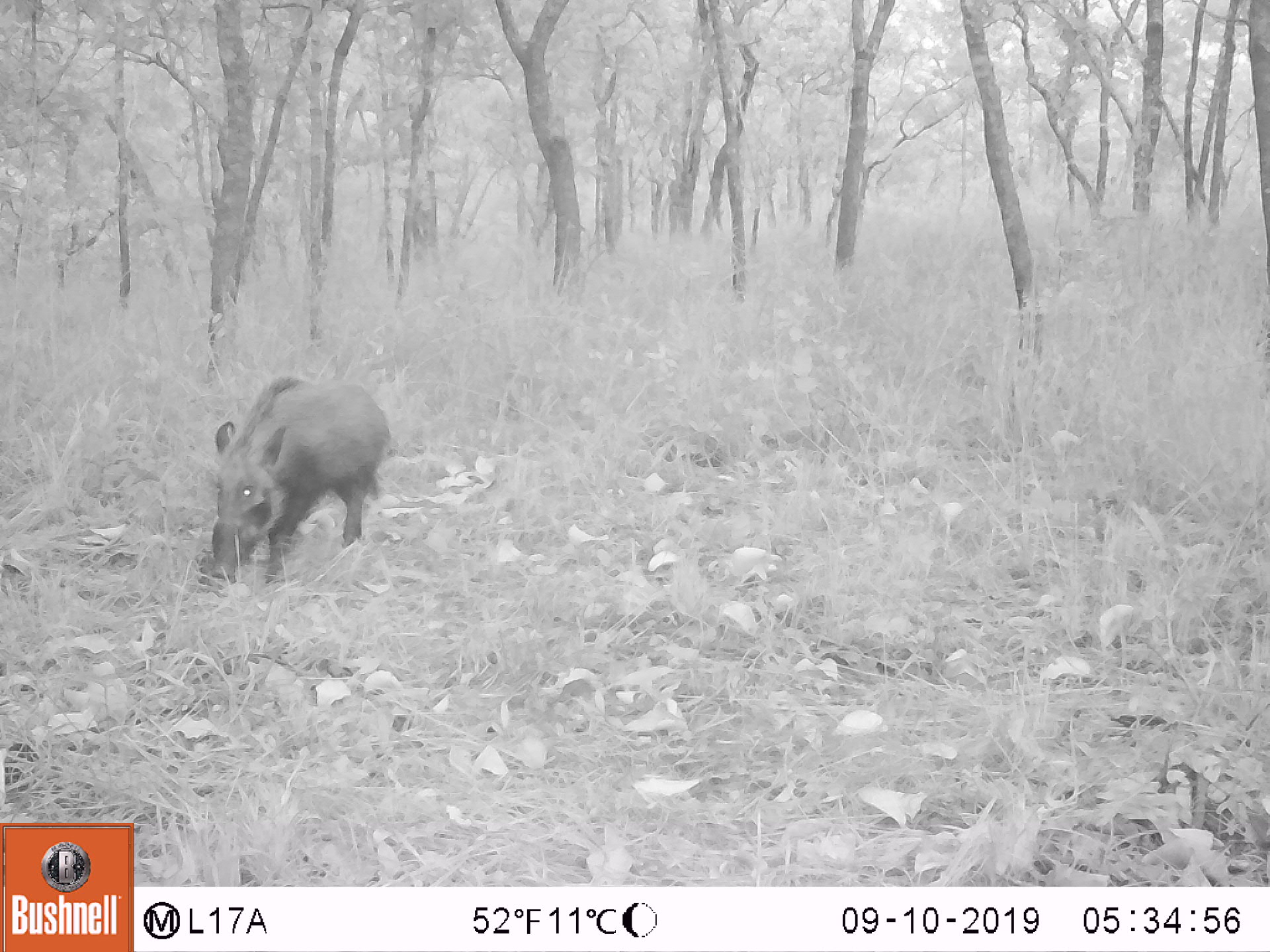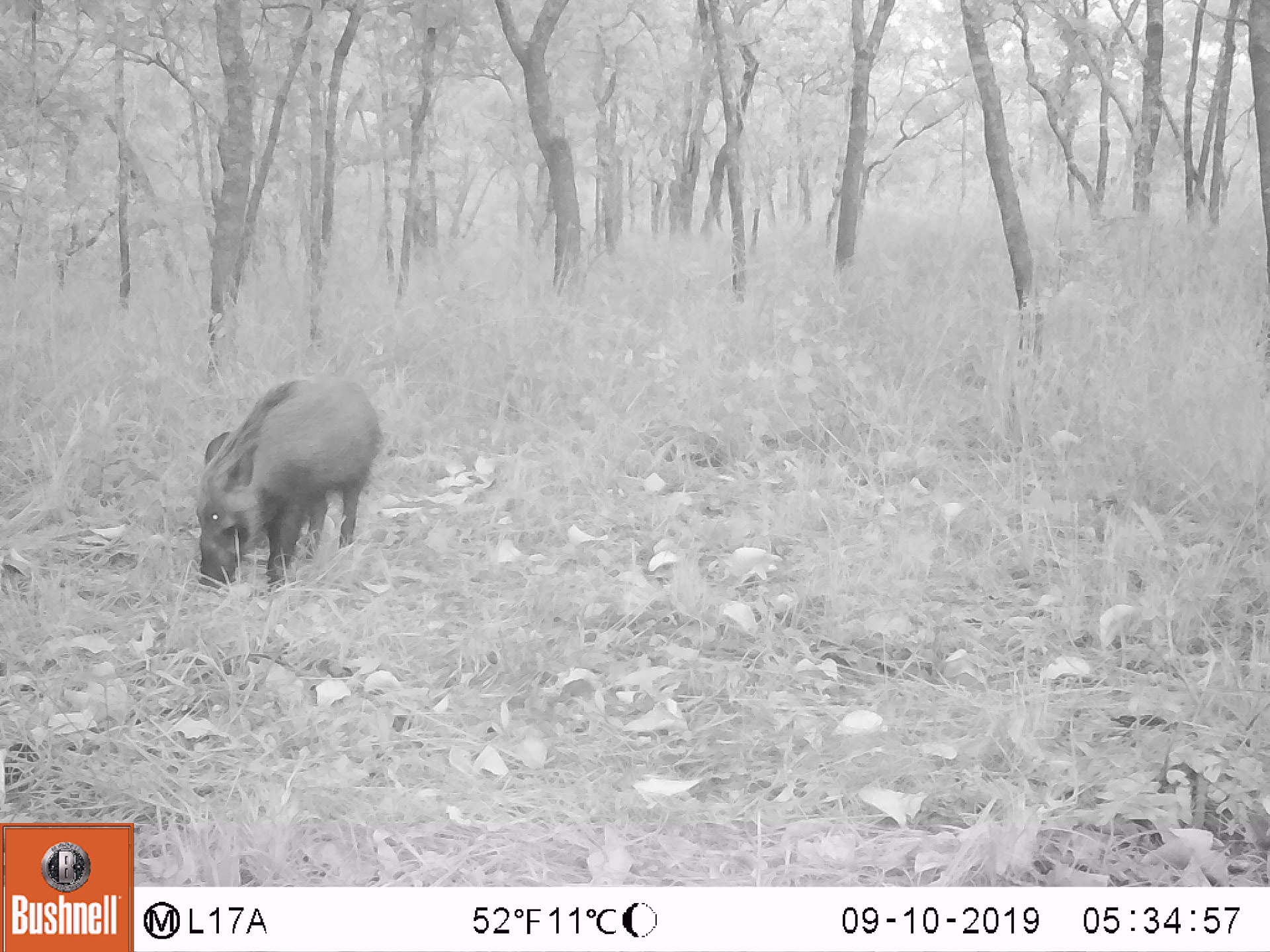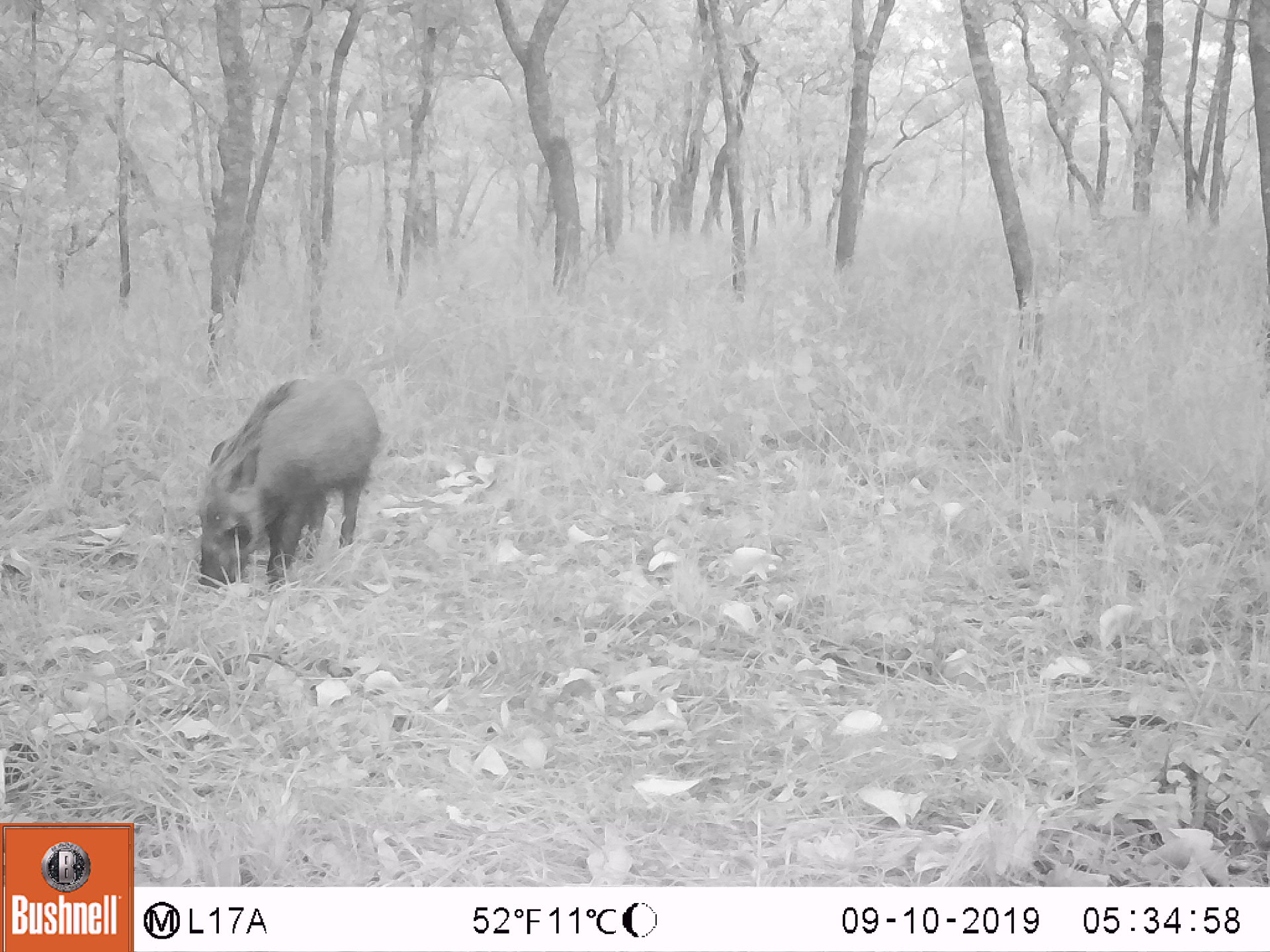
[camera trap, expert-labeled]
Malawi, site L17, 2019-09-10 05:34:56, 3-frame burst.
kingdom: Animalia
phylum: Chordata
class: Mammalia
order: Artiodactyla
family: Suidae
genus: Potamochoerus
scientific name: Potamochoerus larvatus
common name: bushpig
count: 1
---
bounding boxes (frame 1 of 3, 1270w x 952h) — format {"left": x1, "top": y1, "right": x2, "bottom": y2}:
bushpig: {"left": 198, "top": 371, "right": 395, "bottom": 579}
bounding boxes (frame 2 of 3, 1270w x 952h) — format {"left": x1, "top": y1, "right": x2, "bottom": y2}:
bushpig: {"left": 191, "top": 362, "right": 382, "bottom": 588}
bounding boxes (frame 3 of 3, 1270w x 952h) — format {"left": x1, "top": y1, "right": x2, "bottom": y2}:
bushpig: {"left": 194, "top": 361, "right": 386, "bottom": 593}